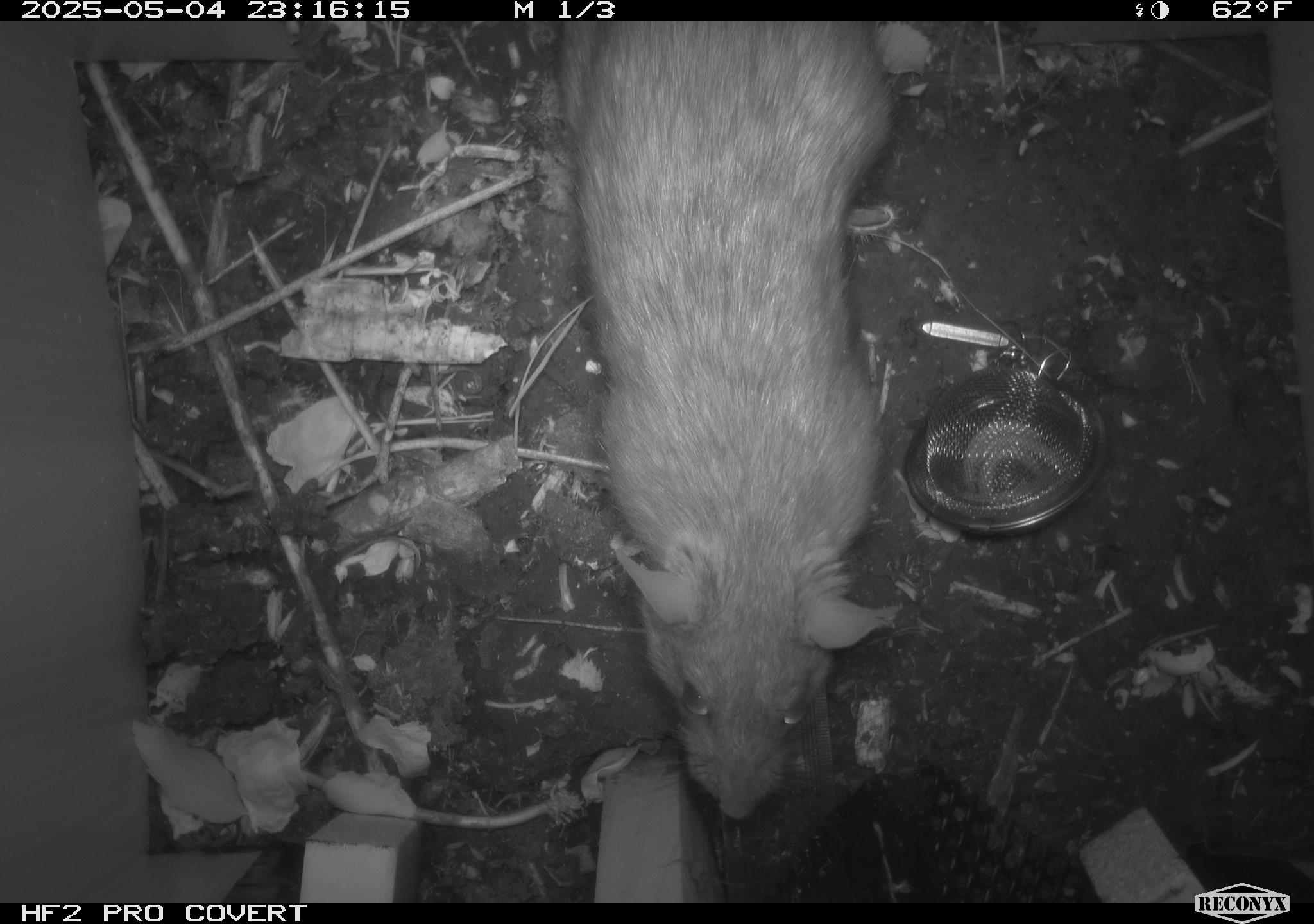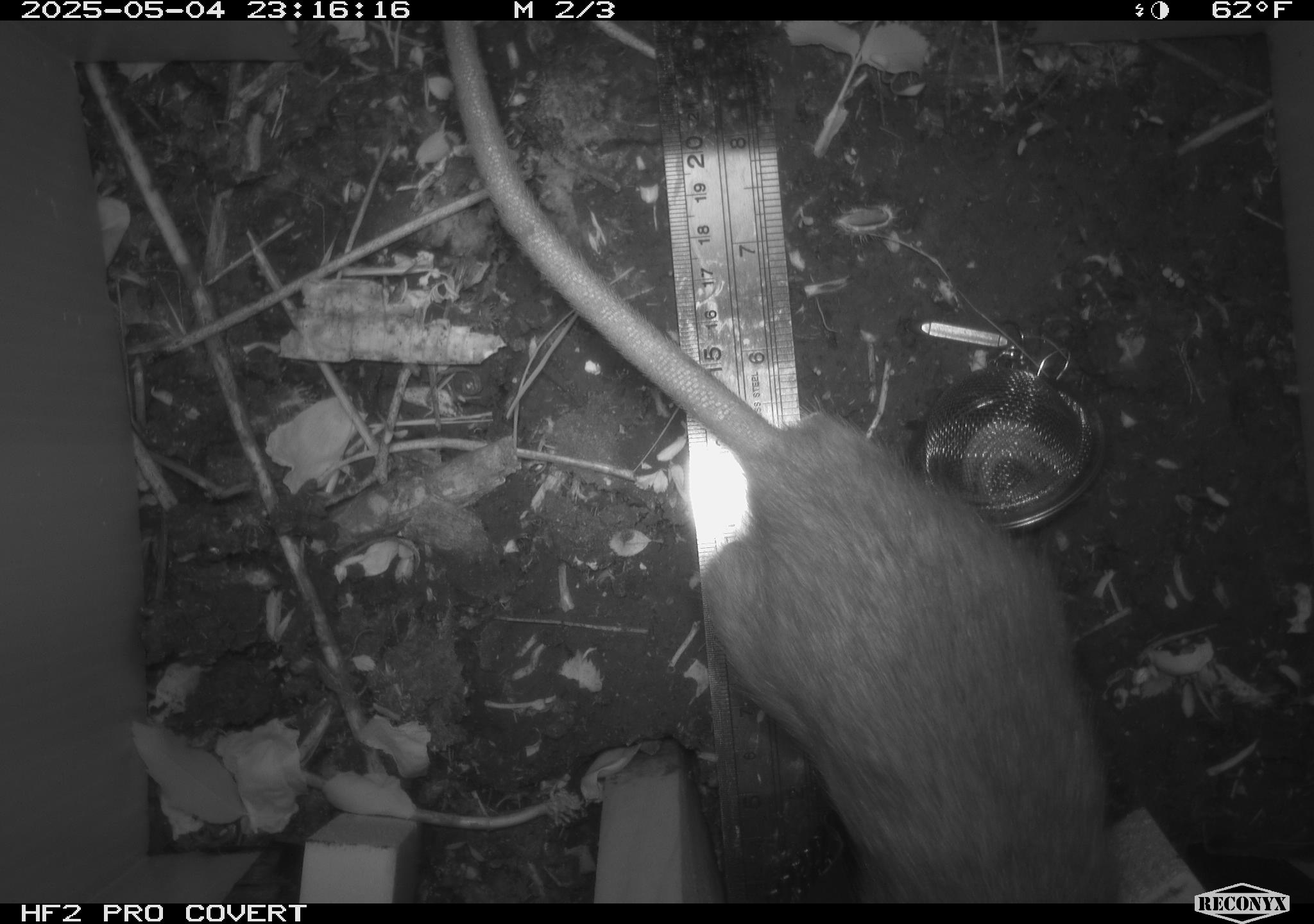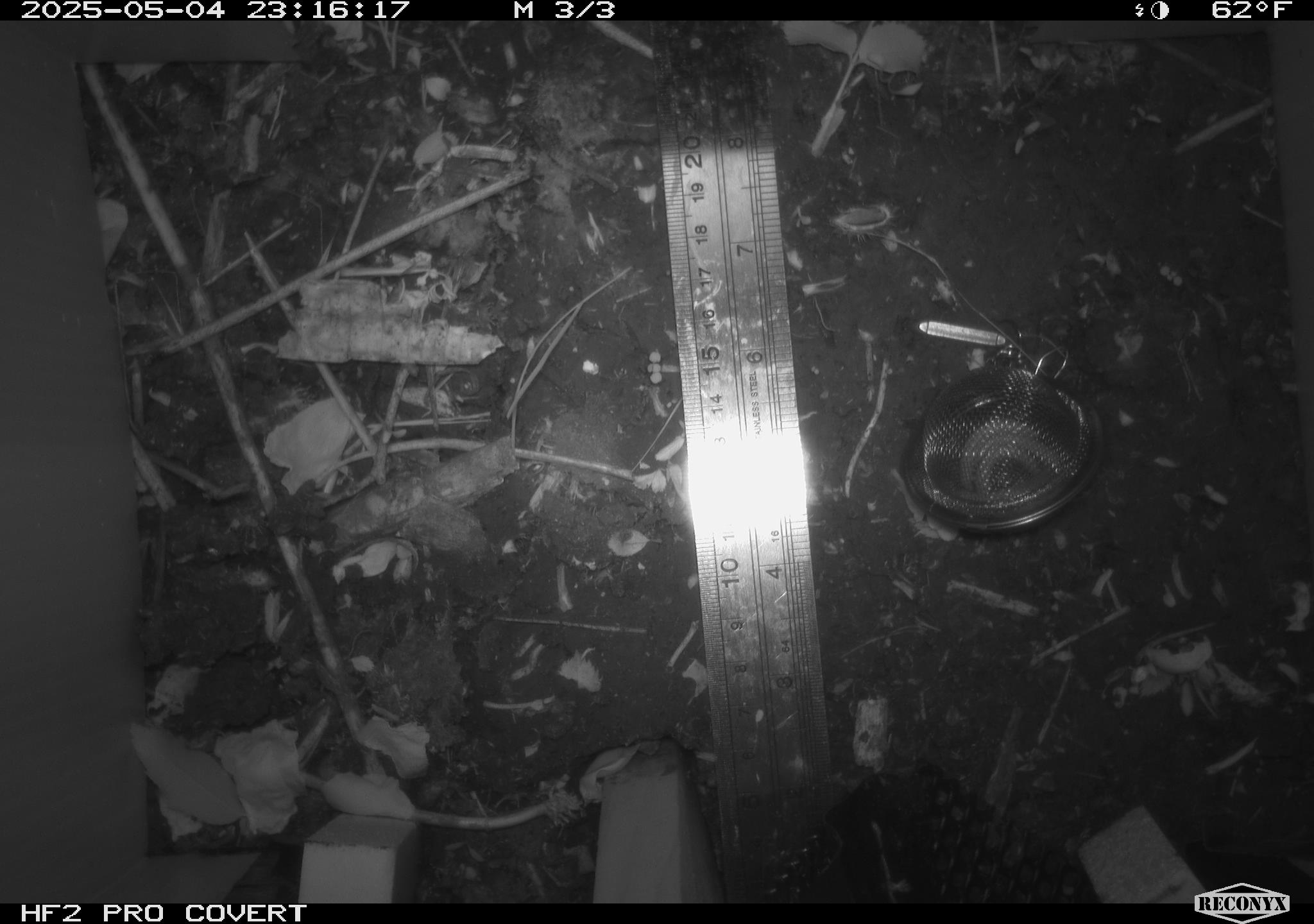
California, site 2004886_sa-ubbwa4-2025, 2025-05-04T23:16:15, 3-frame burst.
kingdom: Animalia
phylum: Chordata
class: Mammalia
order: Rodentia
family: Muridae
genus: Rattus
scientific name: Rattus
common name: rat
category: rattus species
Rattus species (rat) (Rattus).